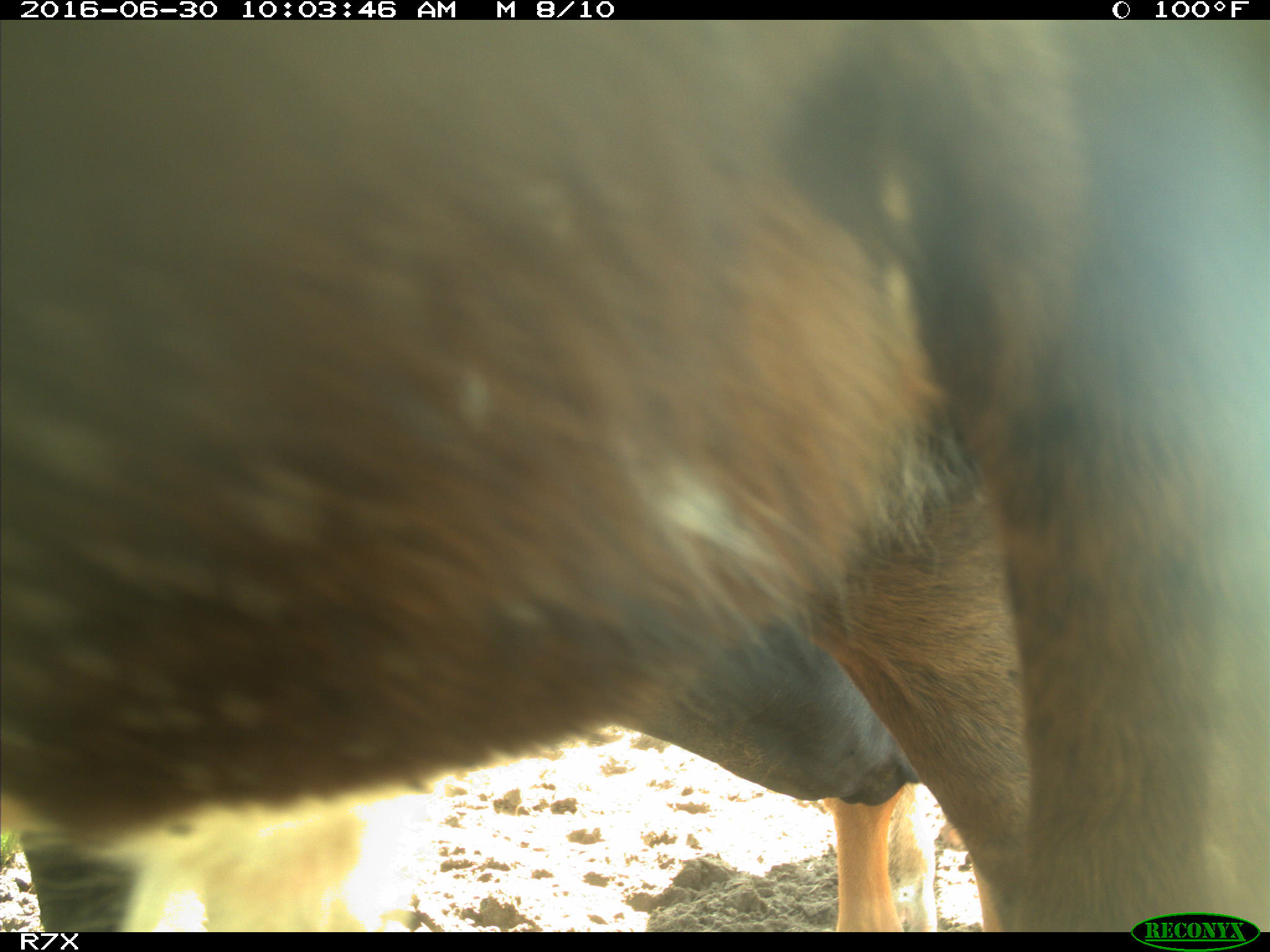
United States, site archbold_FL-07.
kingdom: Animalia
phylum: Chordata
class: Mammalia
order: Artiodactyla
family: Bovidae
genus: Bos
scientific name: Bos taurus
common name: domestic cow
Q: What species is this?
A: Bos taurus (domestic cow).